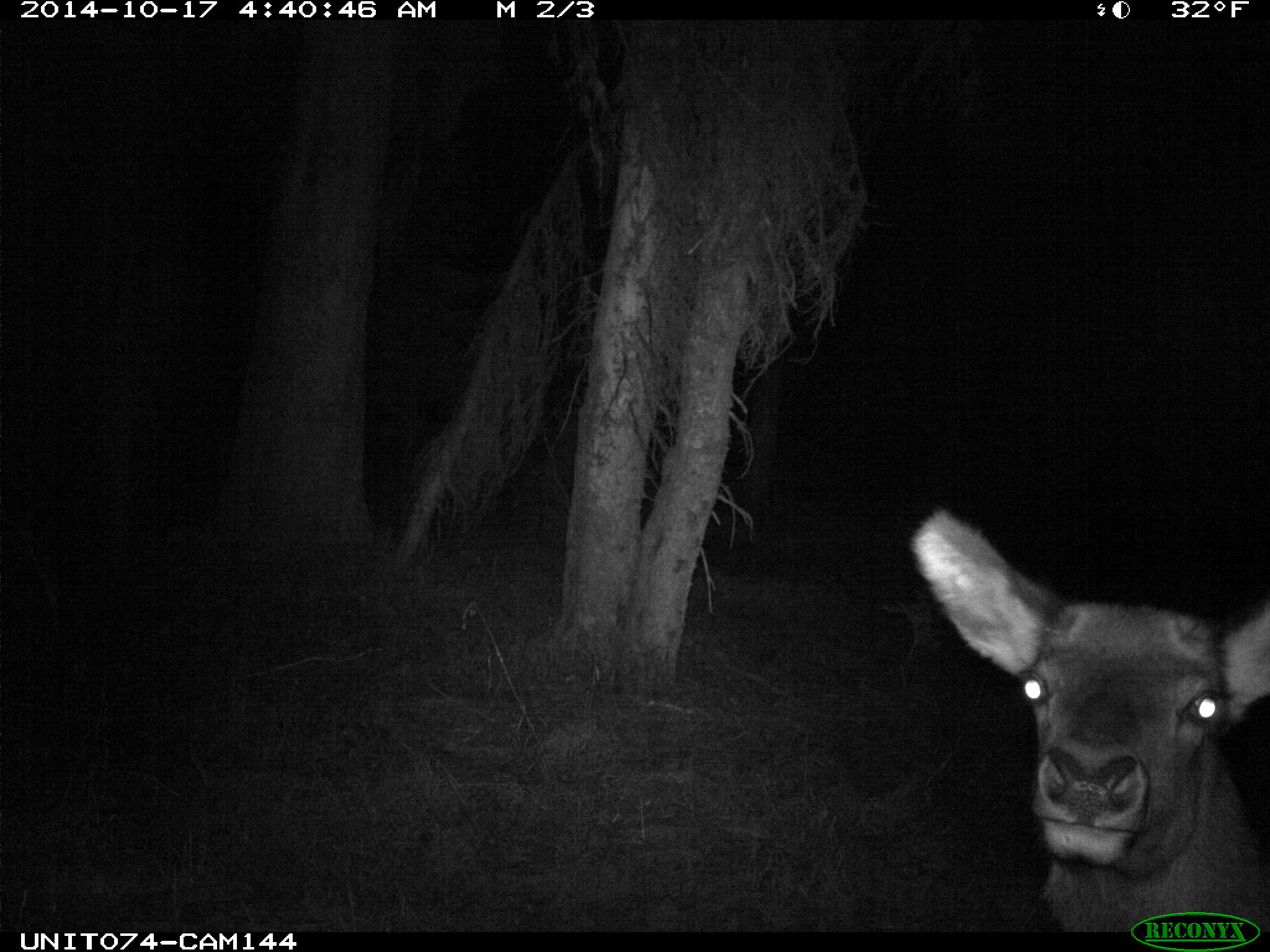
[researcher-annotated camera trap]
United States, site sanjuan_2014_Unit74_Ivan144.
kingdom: Animalia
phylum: Chordata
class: Mammalia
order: Artiodactyla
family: Cervidae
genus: Cervus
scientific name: Cervus elaphus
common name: red deer